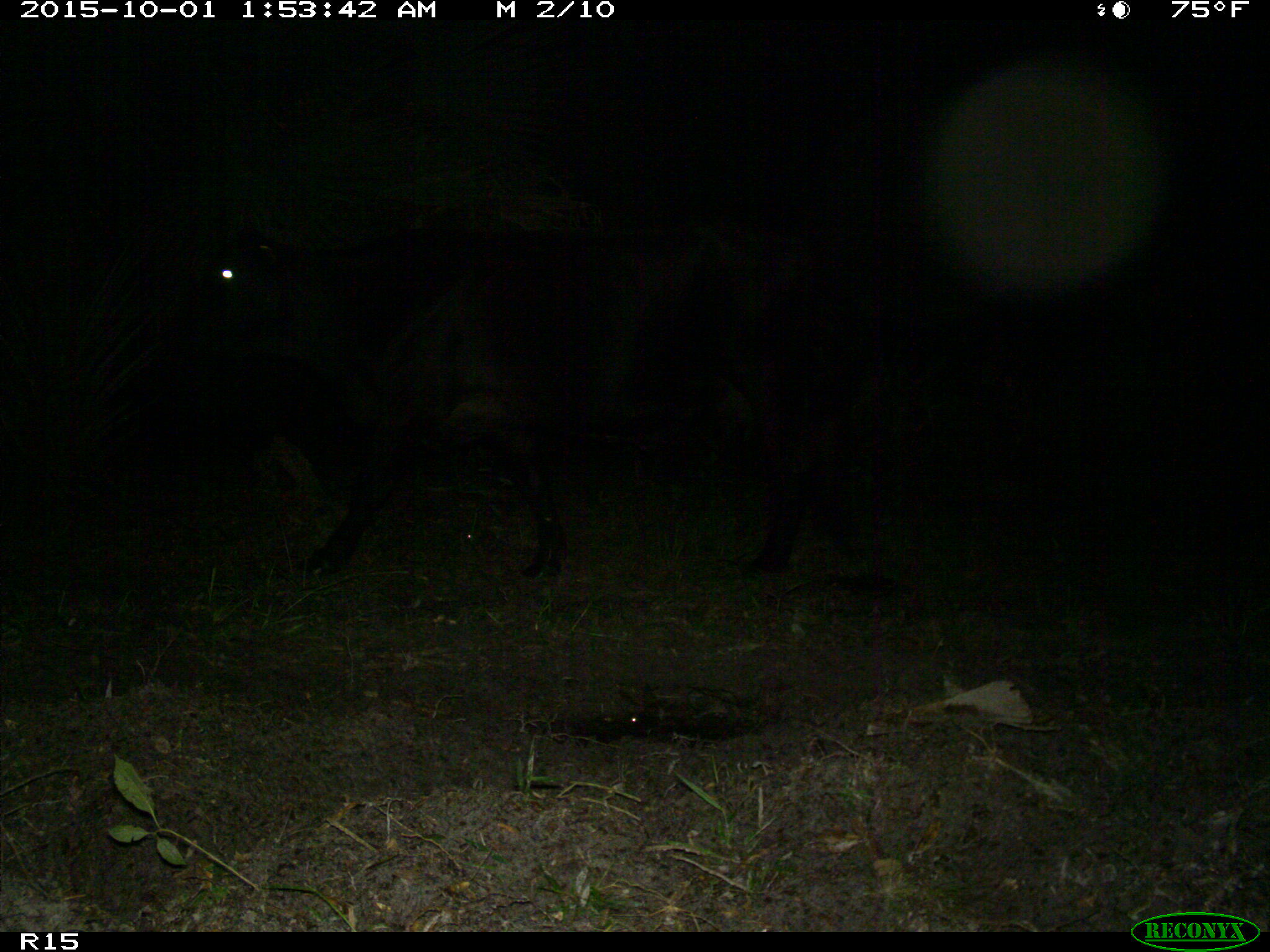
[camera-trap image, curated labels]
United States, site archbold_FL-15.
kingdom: Animalia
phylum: Chordata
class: Mammalia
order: Artiodactyla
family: Bovidae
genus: Bos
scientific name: Bos taurus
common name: domestic cow